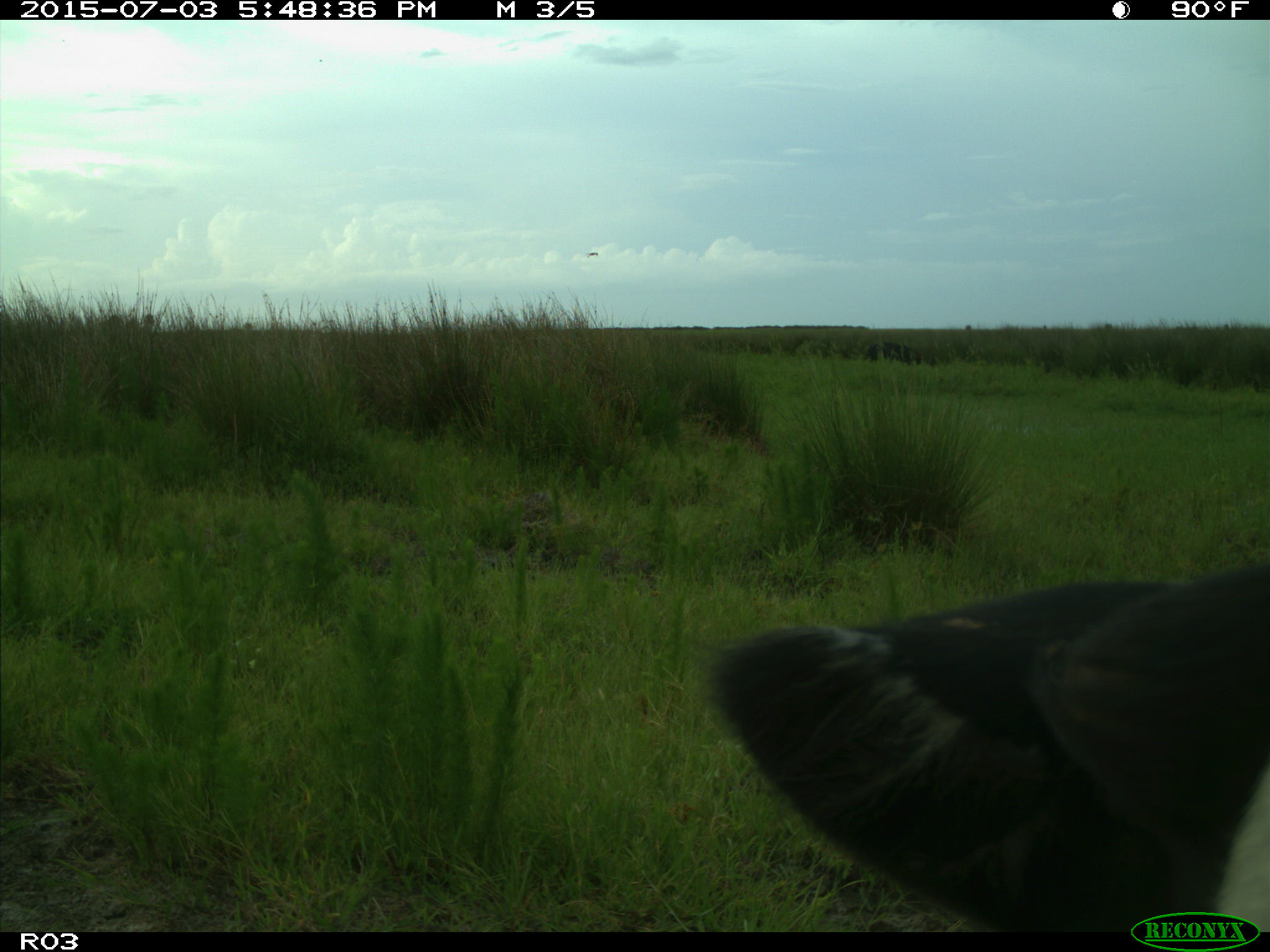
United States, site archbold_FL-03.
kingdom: Animalia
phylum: Chordata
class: Mammalia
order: Artiodactyla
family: Bovidae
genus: Bos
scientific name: Bos taurus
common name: domestic cow